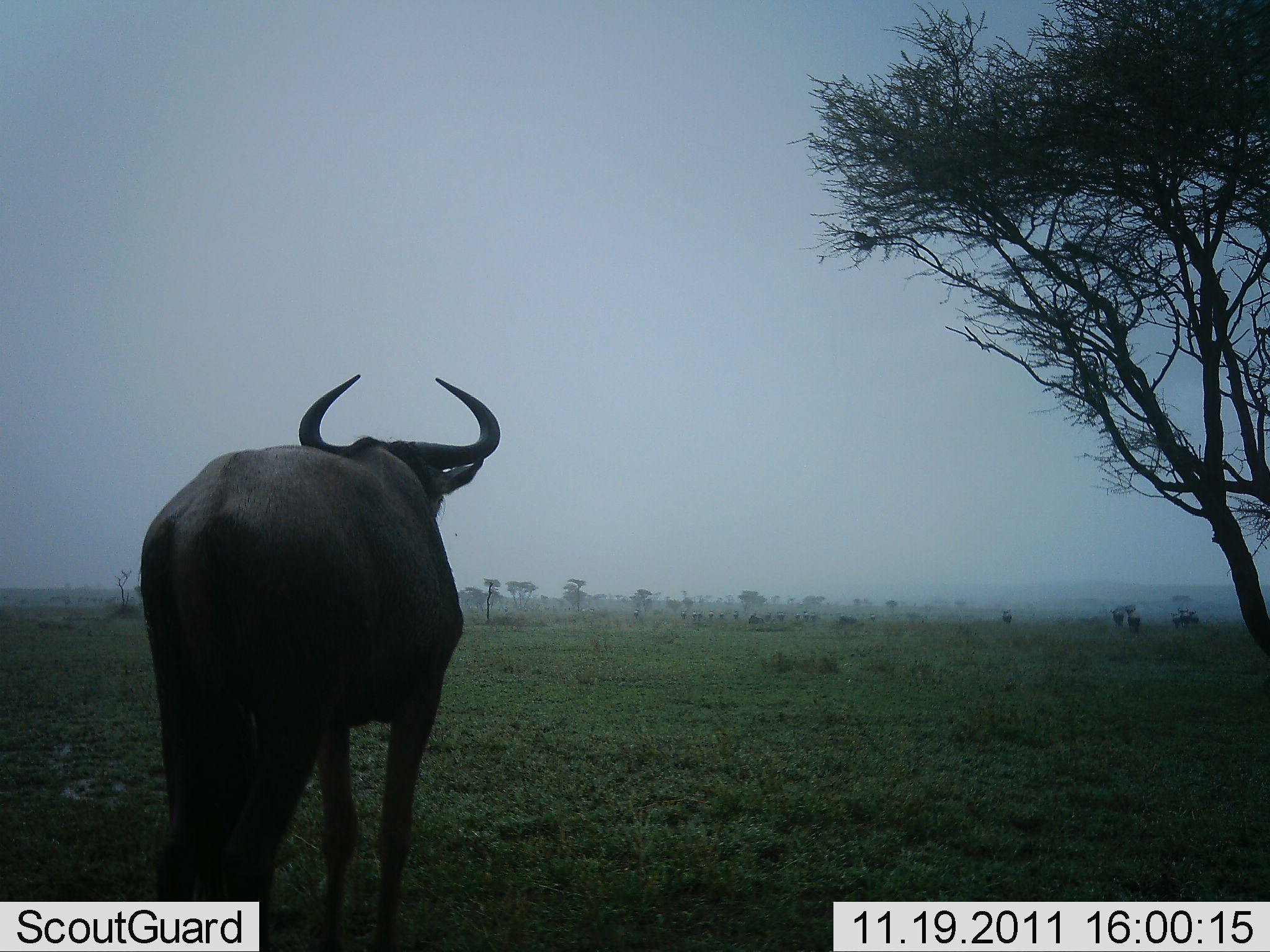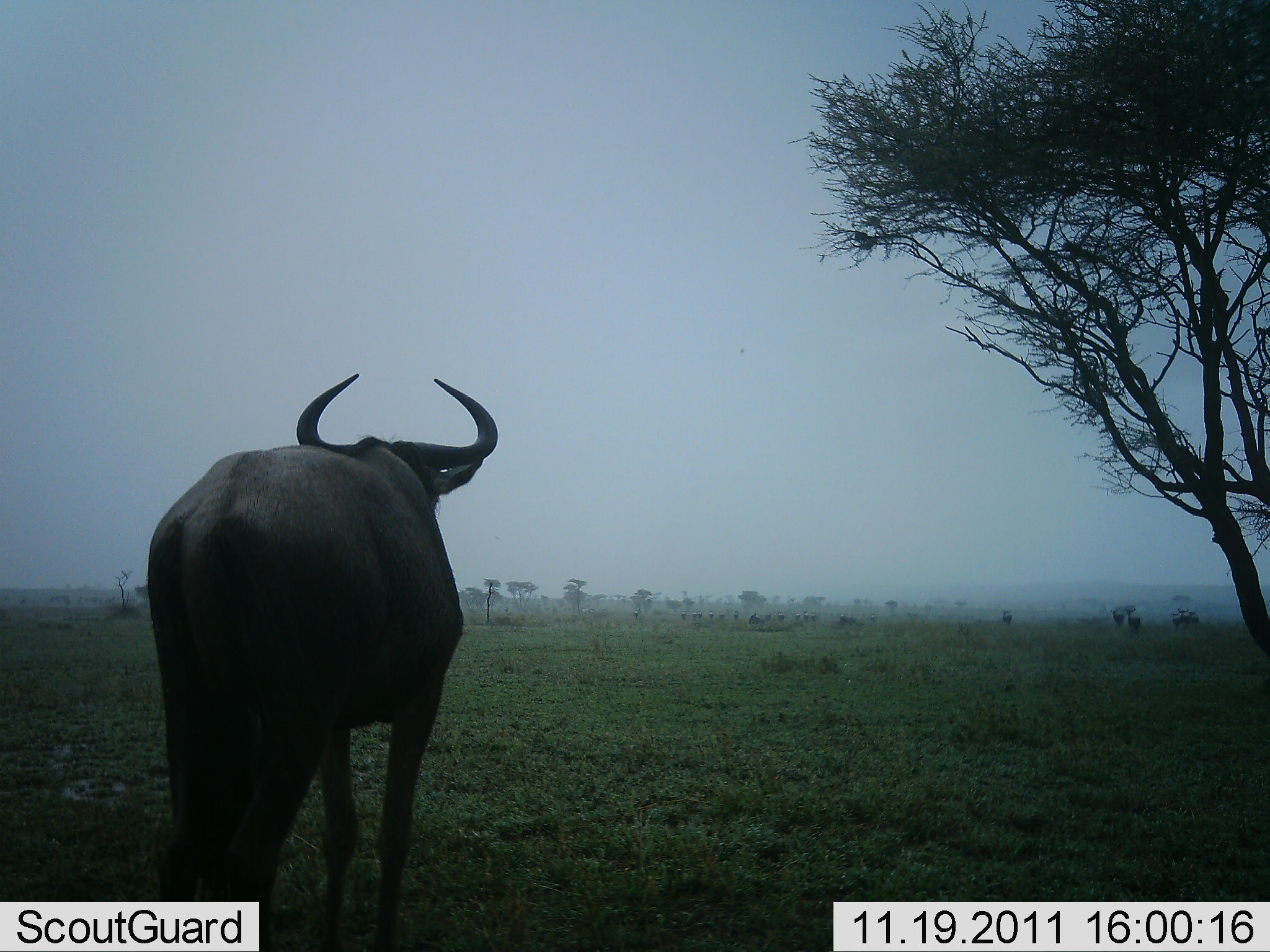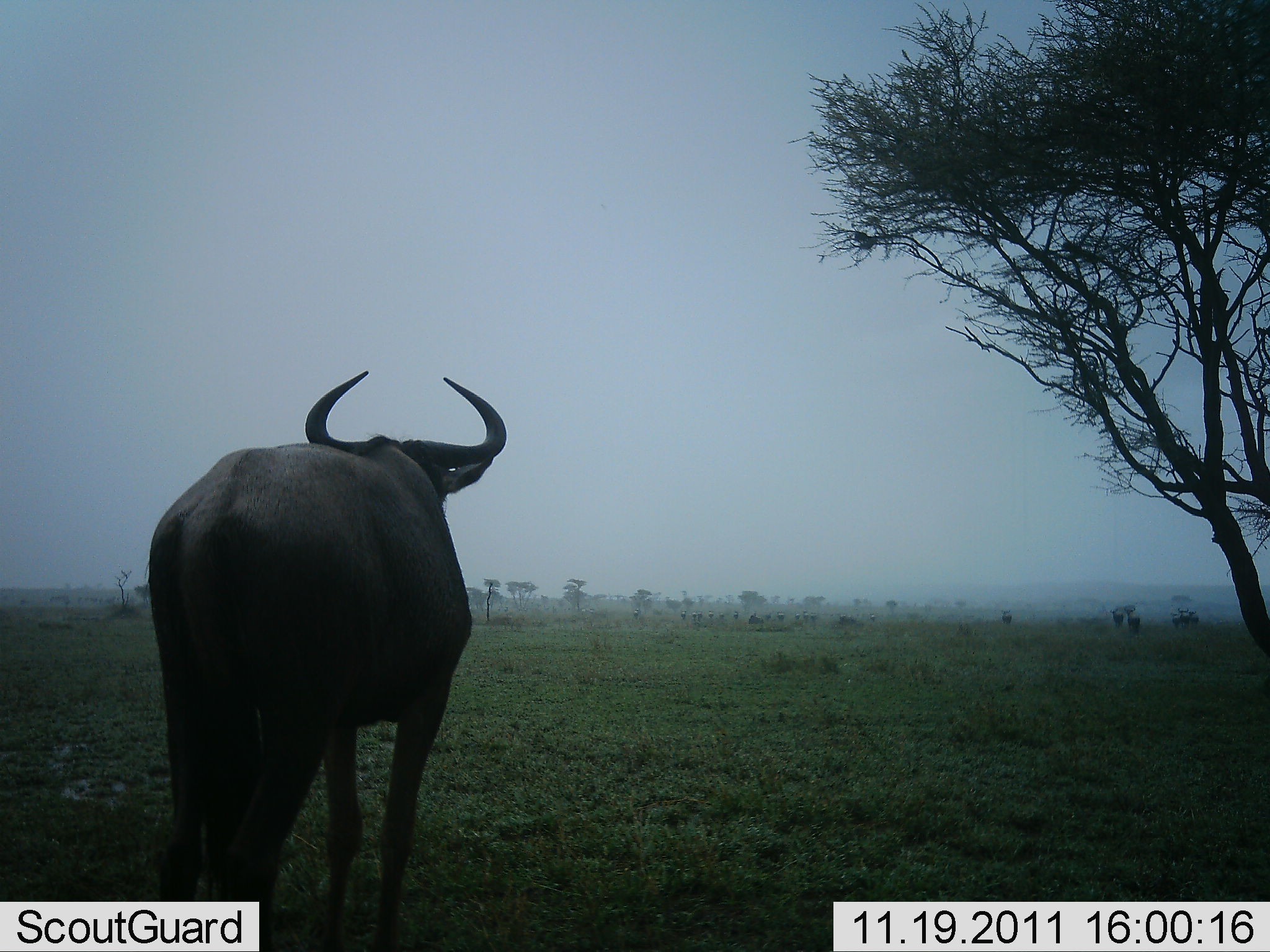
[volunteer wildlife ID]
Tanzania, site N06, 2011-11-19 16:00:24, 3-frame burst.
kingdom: Animalia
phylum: Chordata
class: Mammalia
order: Artiodactyla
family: Bovidae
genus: Connochaetes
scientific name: Connochaetes taurinus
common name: blue wildebeest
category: wildebeest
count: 1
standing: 100%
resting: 0%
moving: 0%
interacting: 0%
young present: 0%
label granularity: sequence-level